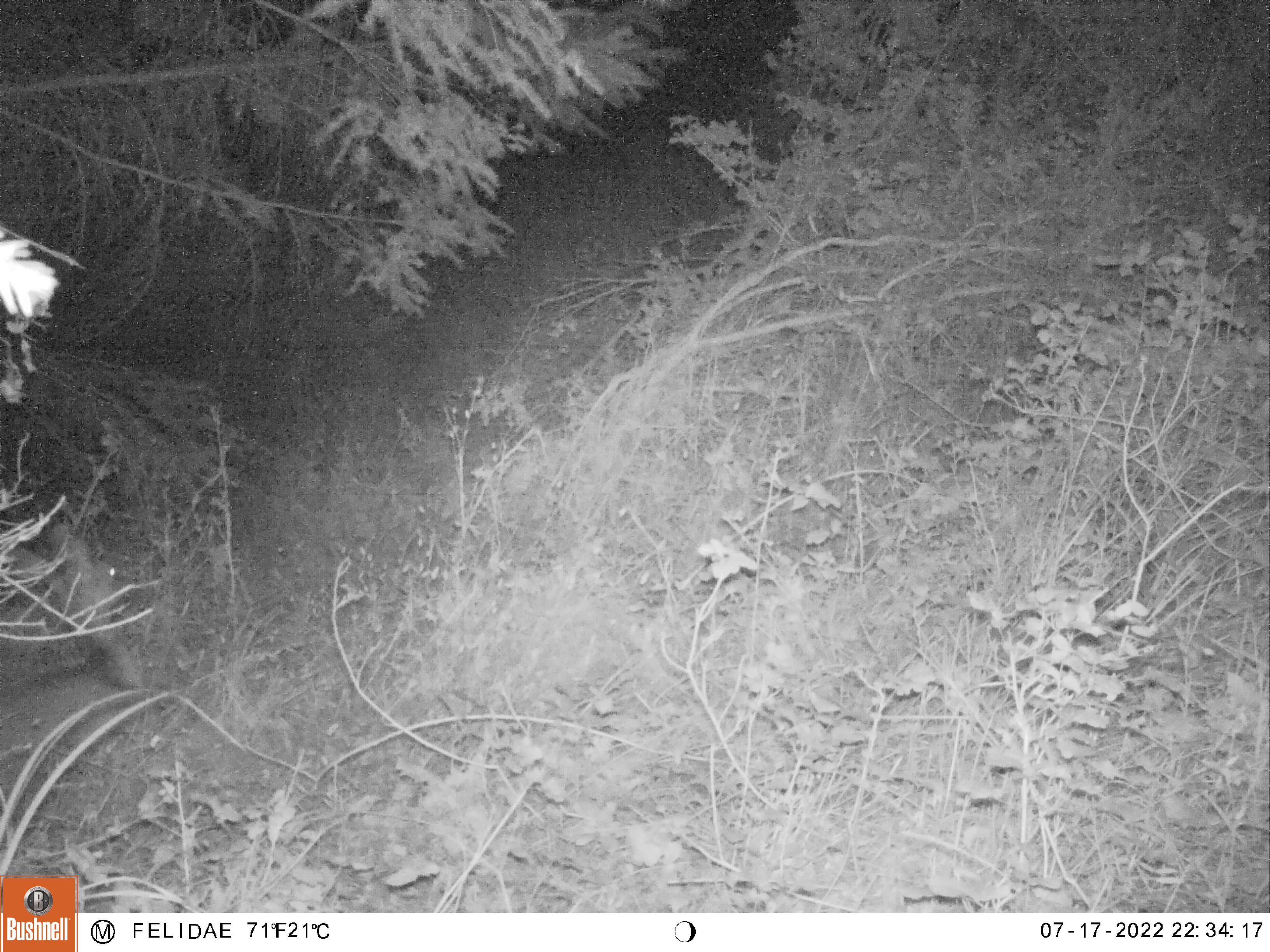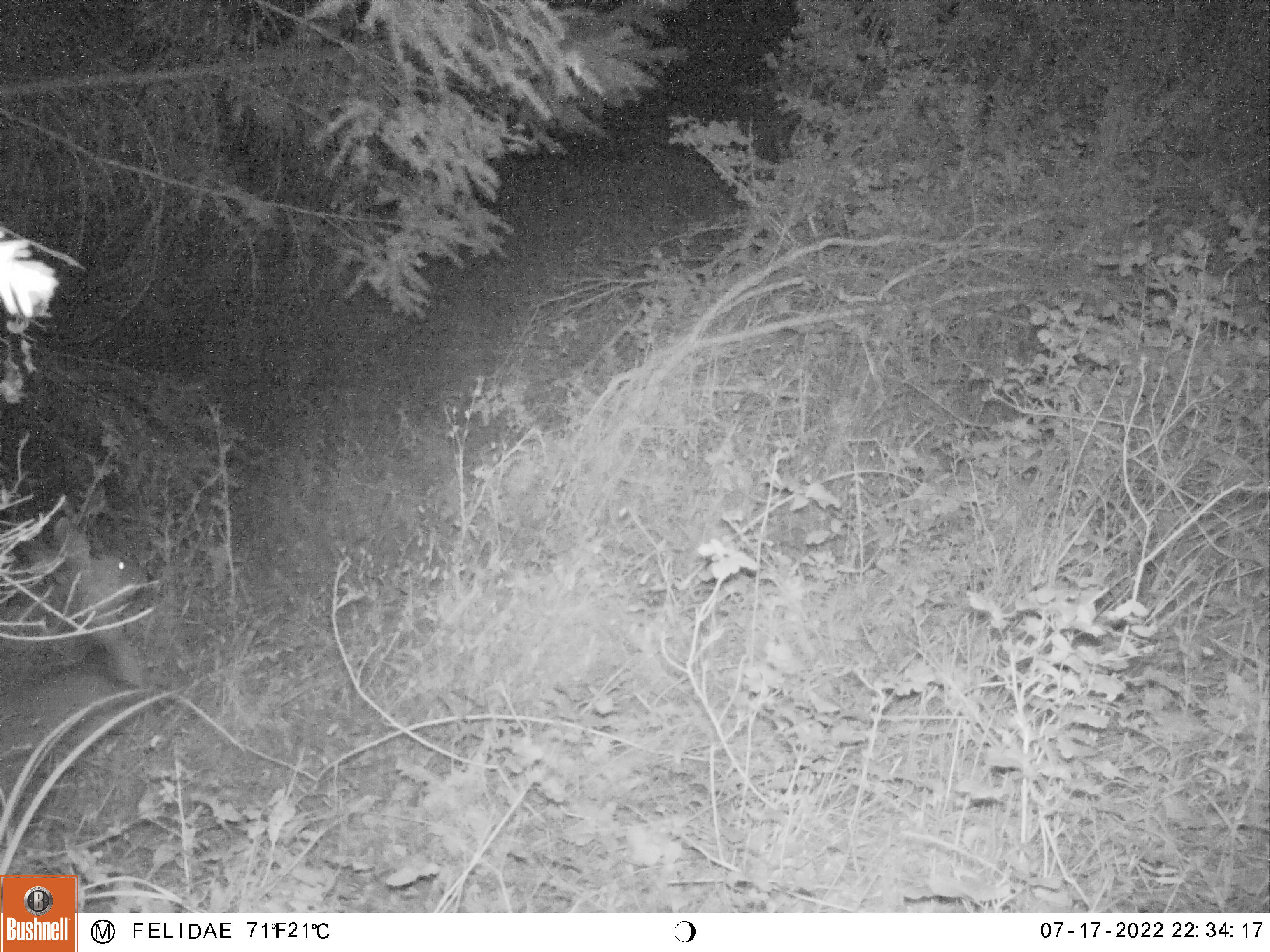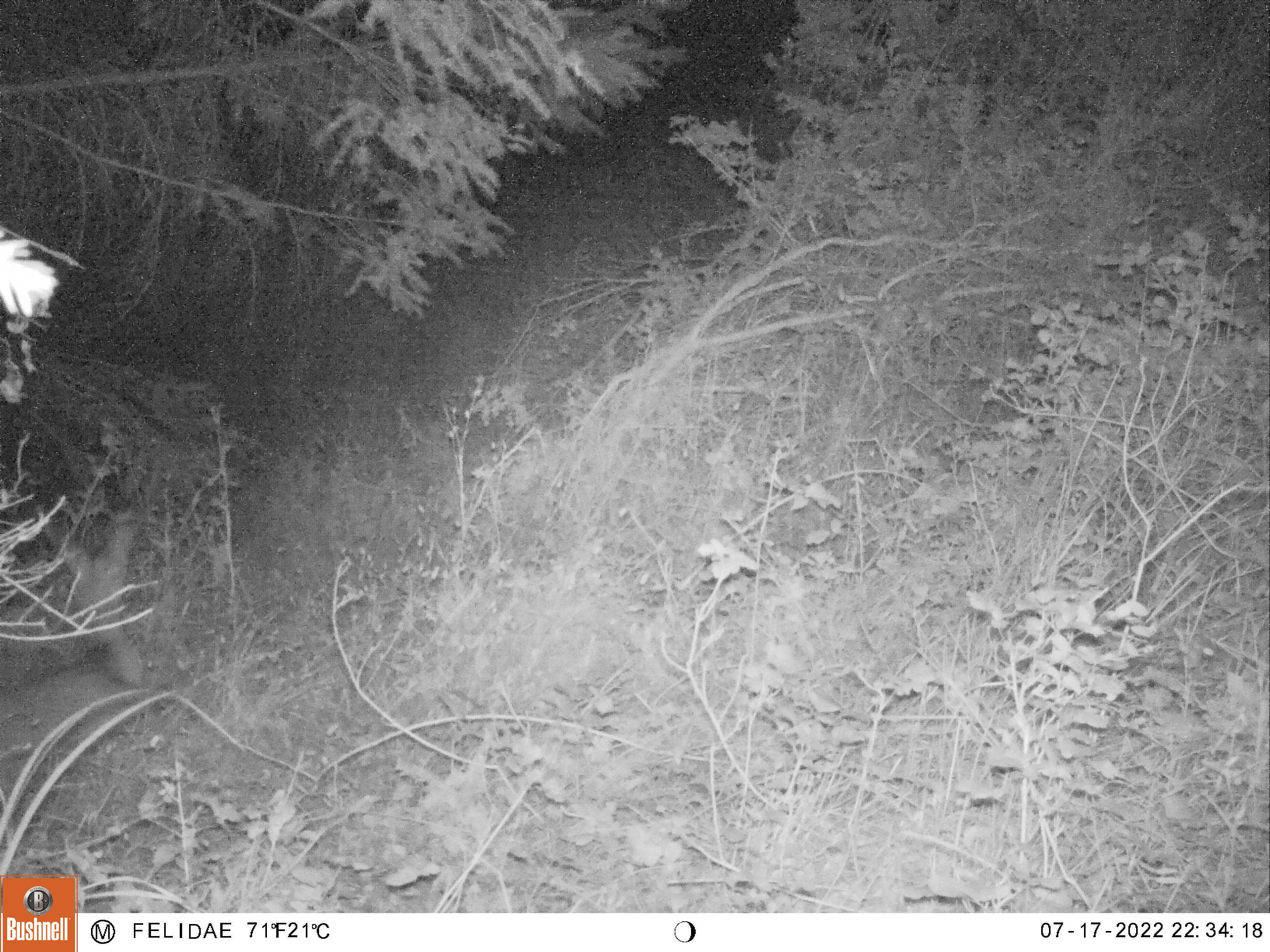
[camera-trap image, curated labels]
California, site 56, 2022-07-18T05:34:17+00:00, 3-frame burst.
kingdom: Animalia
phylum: Chordata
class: Mammalia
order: Artiodactyla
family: Cervidae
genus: Odocoileus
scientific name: Odocoileus hemionus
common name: mule deer